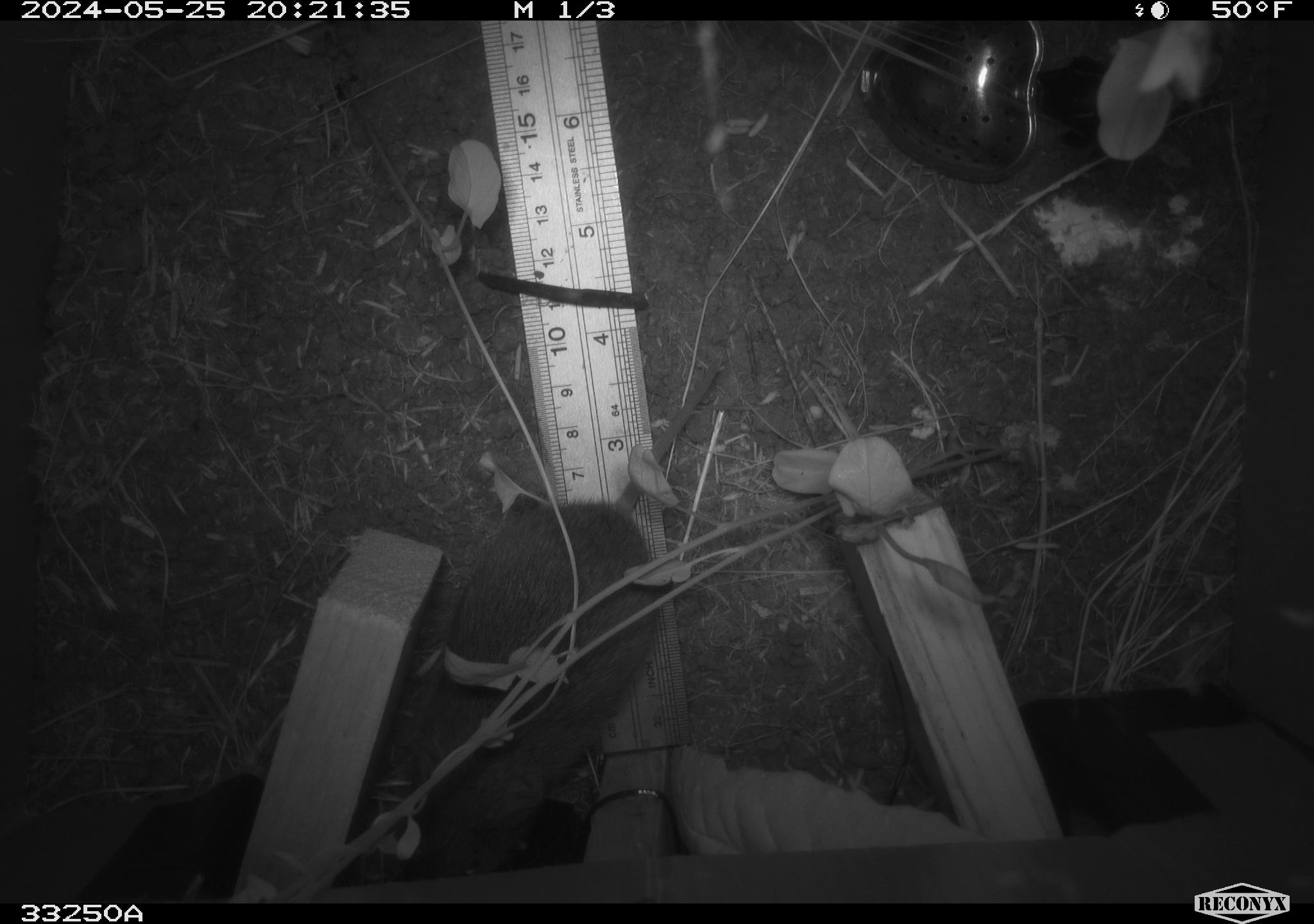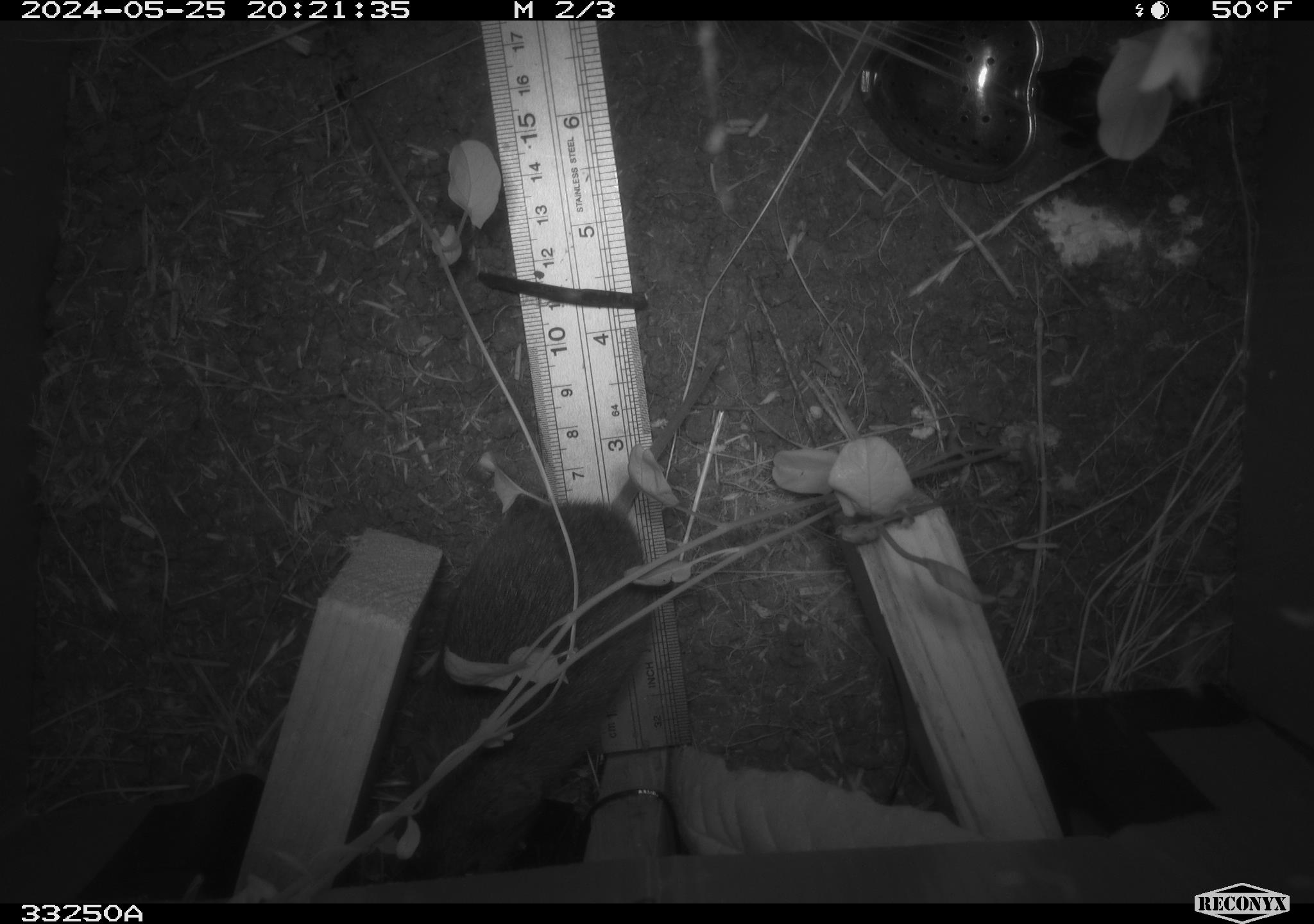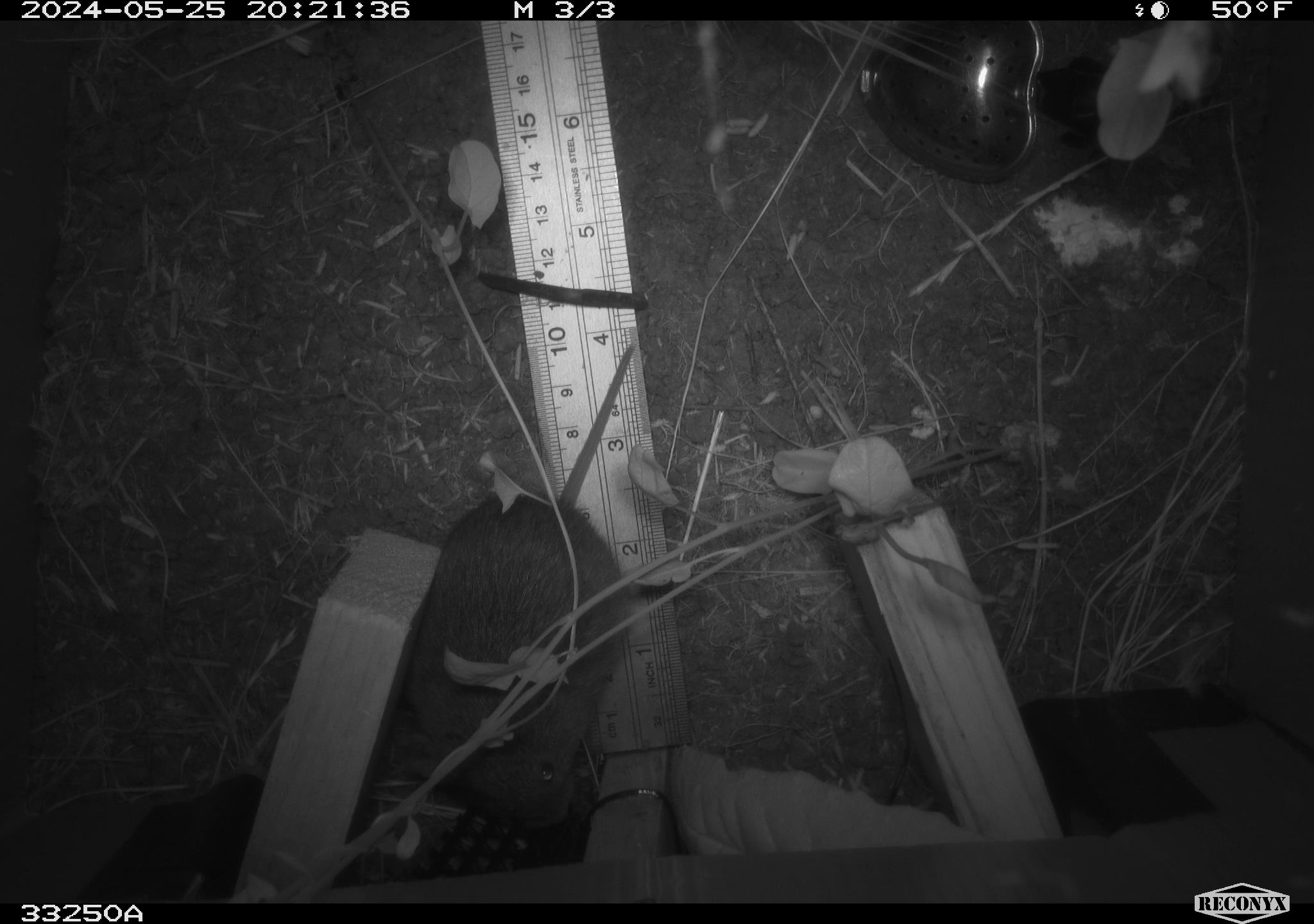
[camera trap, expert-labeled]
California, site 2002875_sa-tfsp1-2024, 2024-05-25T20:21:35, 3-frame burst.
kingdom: Animalia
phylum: Chordata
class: Mammalia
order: Rodentia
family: Cricetidae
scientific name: Arvicolinae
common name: voles, lemmings, and muskrats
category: arvicolinae subfamily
Arvicolinae subfamily (voles, lemmings, and muskrats) (Arvicolinae).